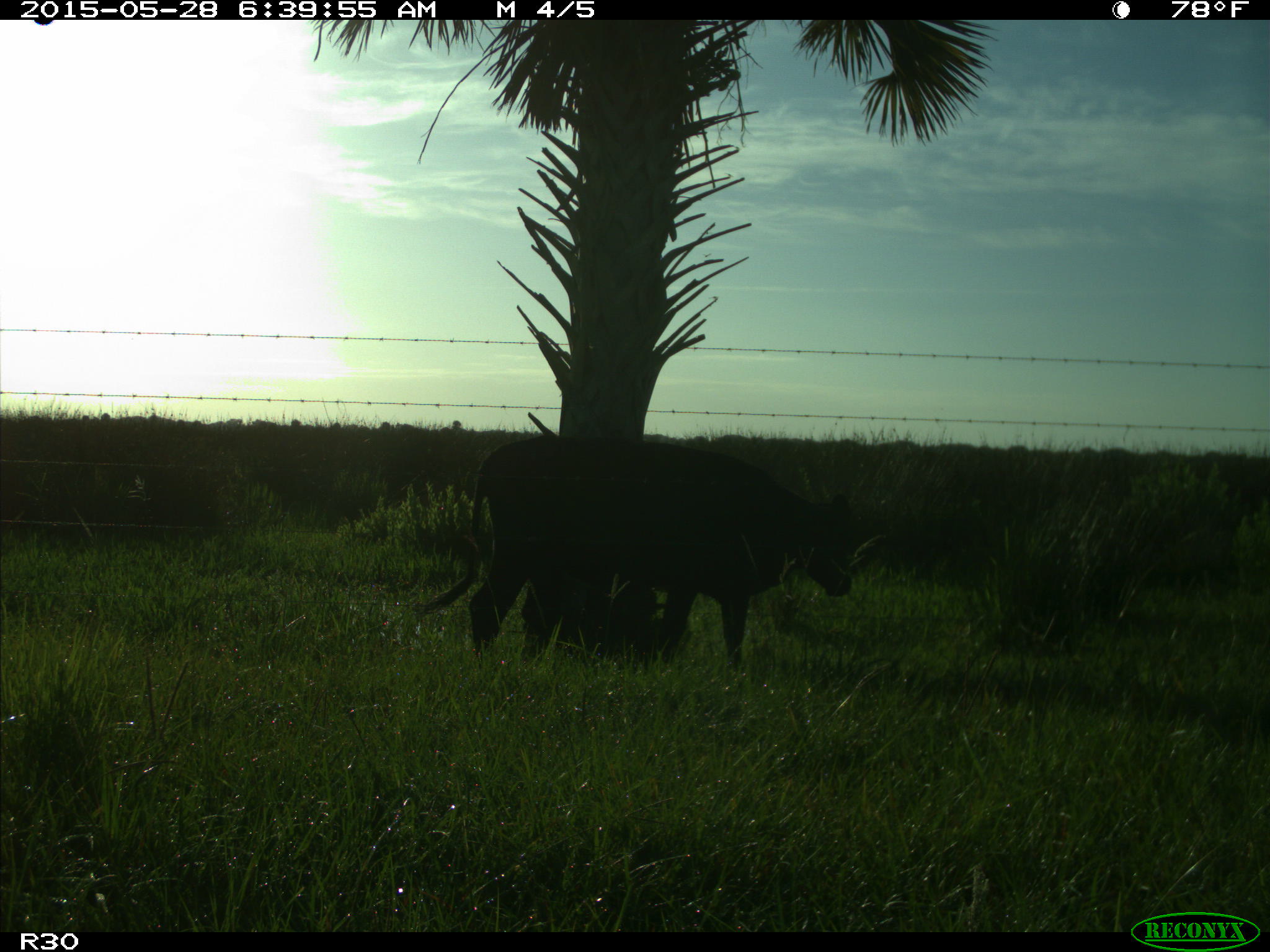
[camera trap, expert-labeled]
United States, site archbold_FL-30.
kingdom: Animalia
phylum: Chordata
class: Mammalia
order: Artiodactyla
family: Bovidae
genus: Bos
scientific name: Bos taurus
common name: domestic cow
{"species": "Bos taurus (domestic cow)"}